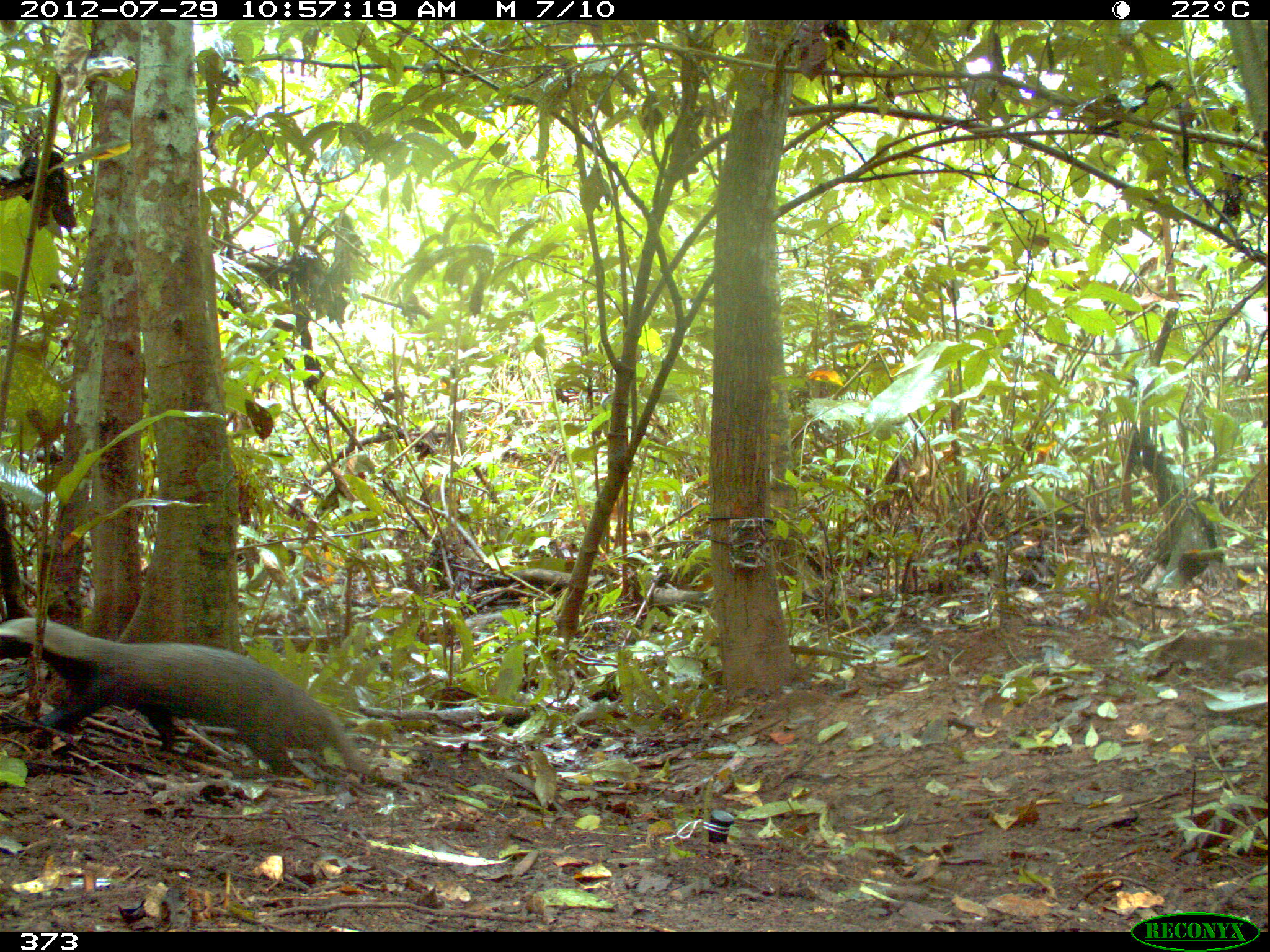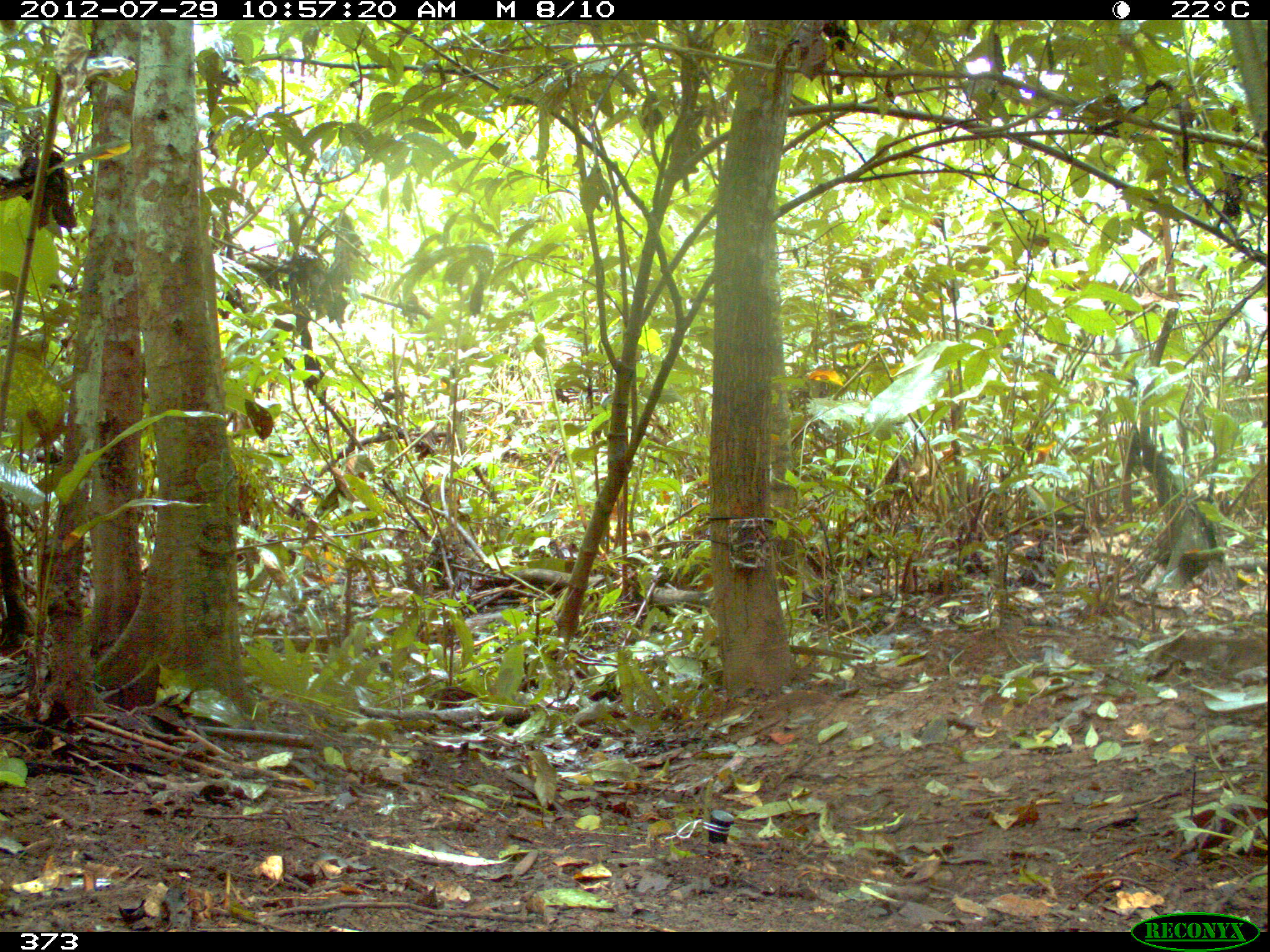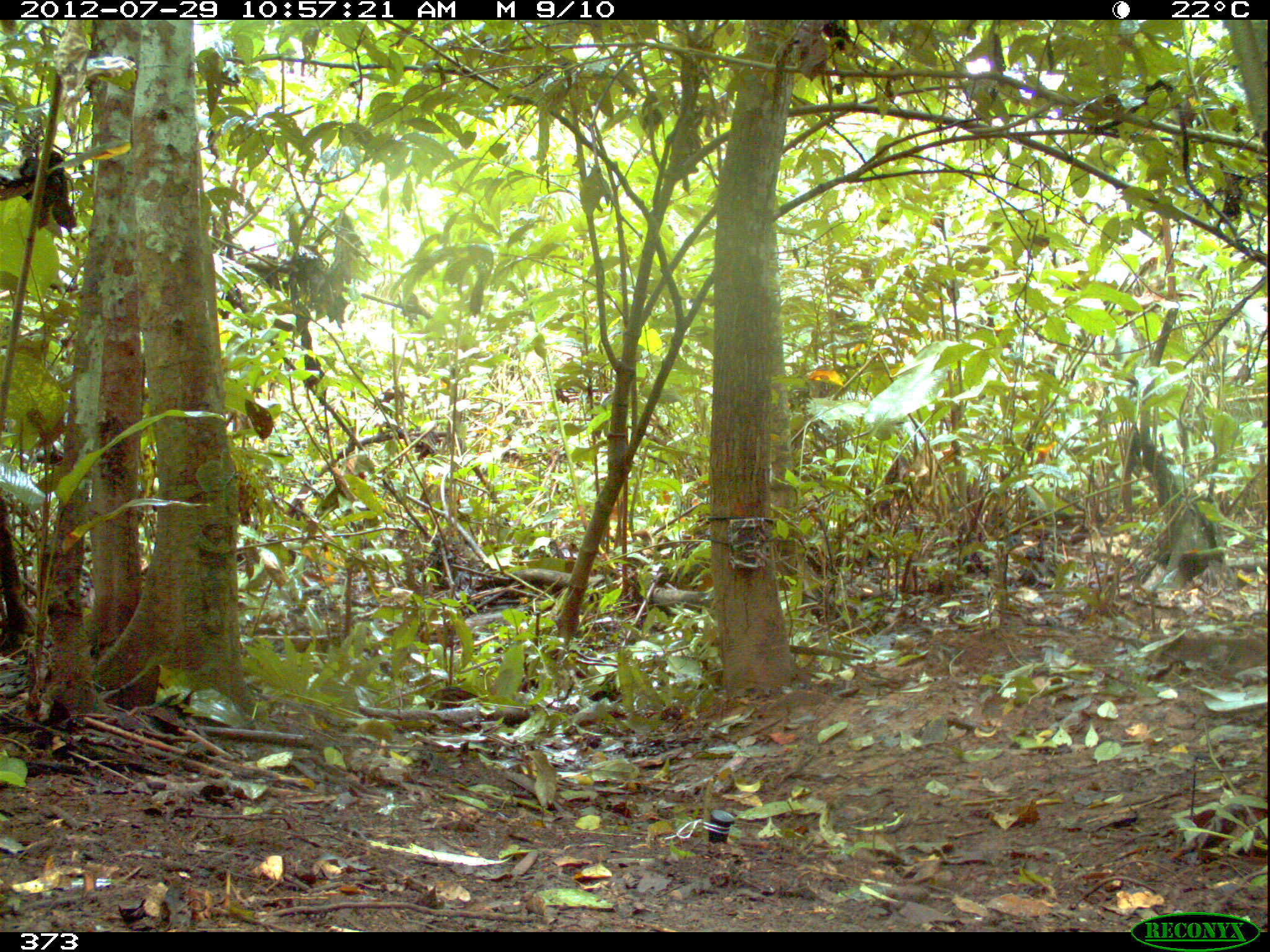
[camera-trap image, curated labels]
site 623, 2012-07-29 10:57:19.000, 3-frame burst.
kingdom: Animalia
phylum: Chordata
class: Mammalia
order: Carnivora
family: Mustelidae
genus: Galictis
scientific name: Galictis vittata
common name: greater grison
Galictis vittata (greater grison).